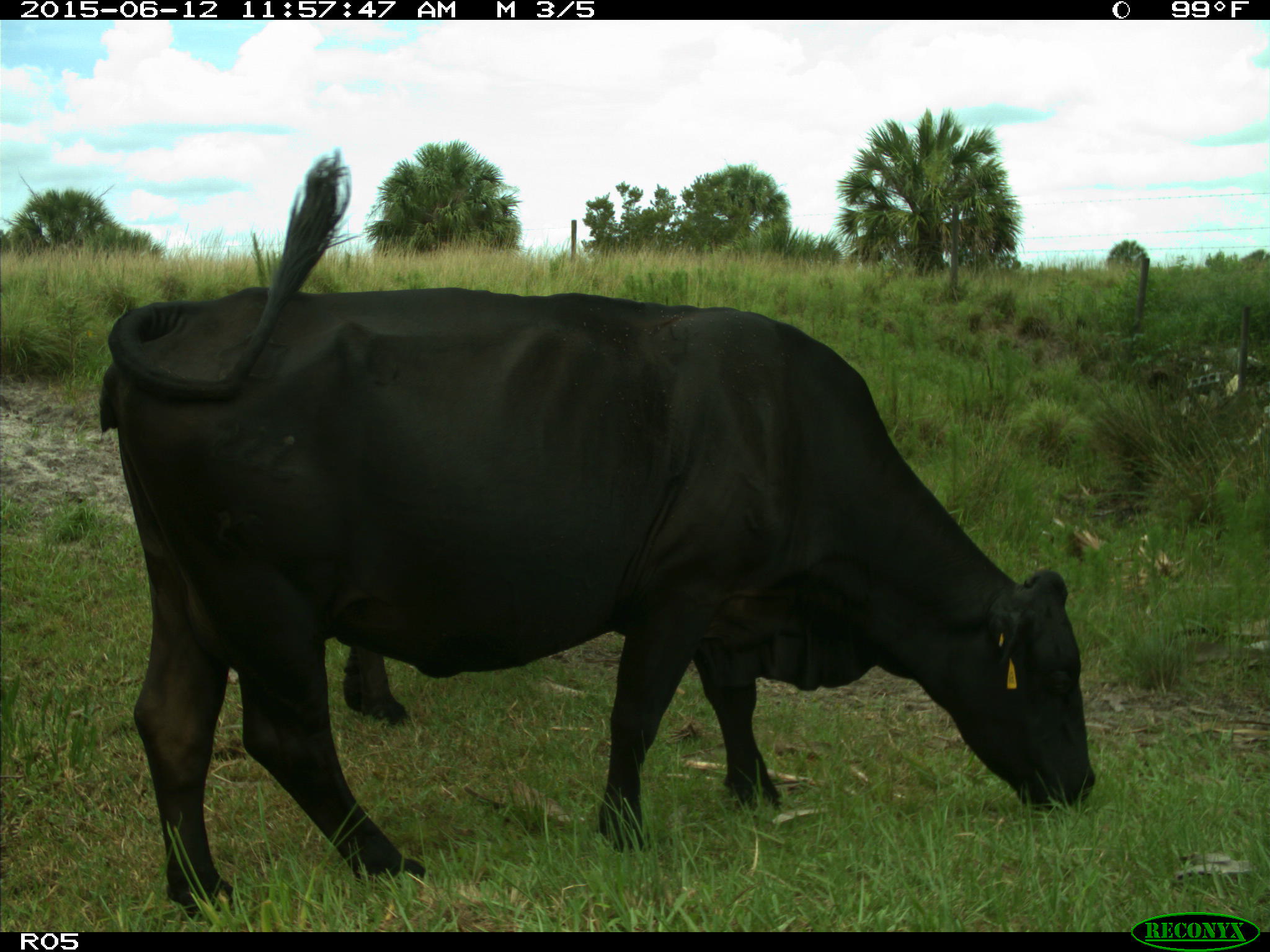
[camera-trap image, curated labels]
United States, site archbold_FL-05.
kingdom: Animalia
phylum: Chordata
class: Mammalia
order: Artiodactyla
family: Bovidae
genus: Bos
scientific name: Bos taurus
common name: domestic cow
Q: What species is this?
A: Bos taurus (domestic cow).